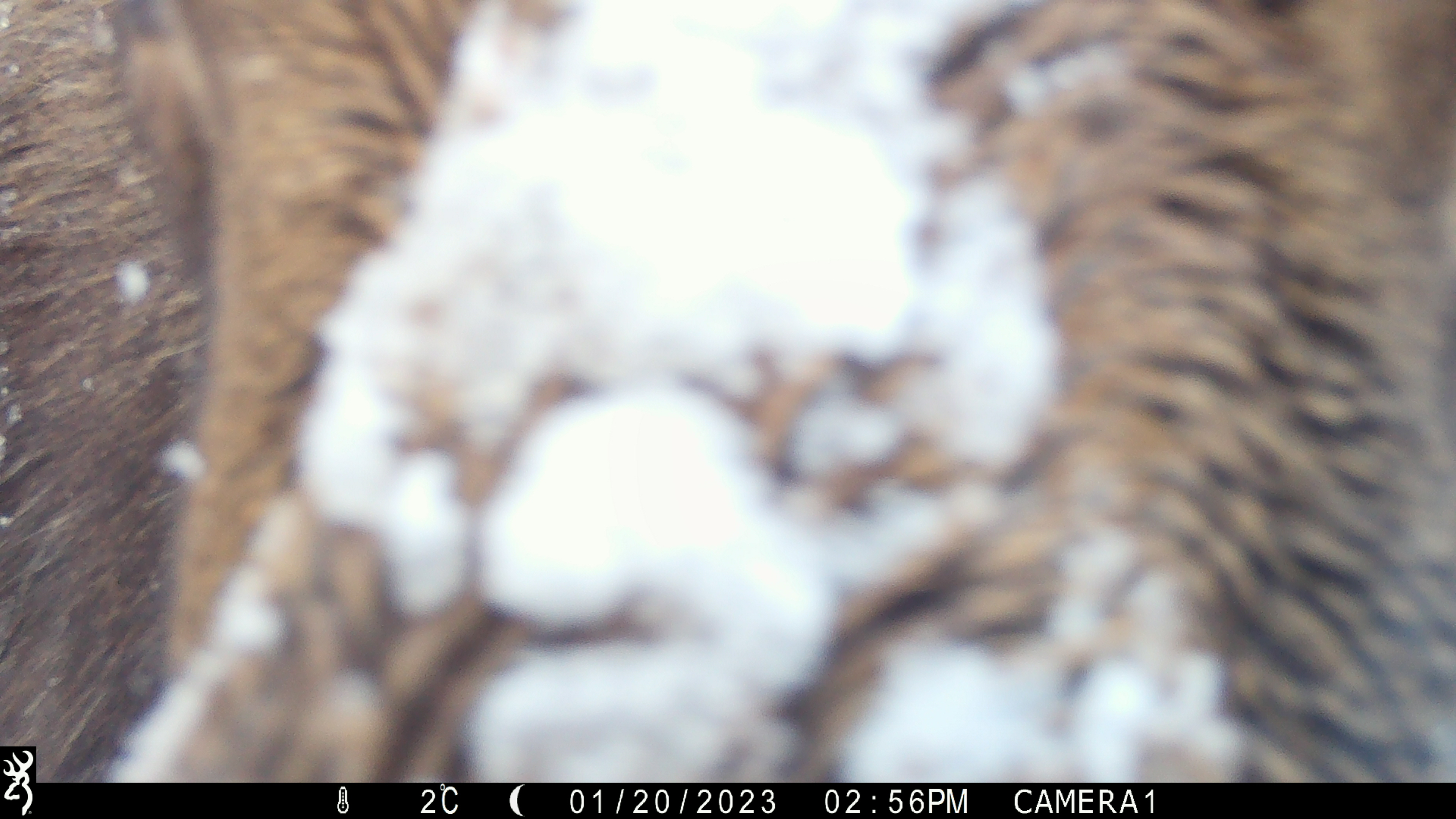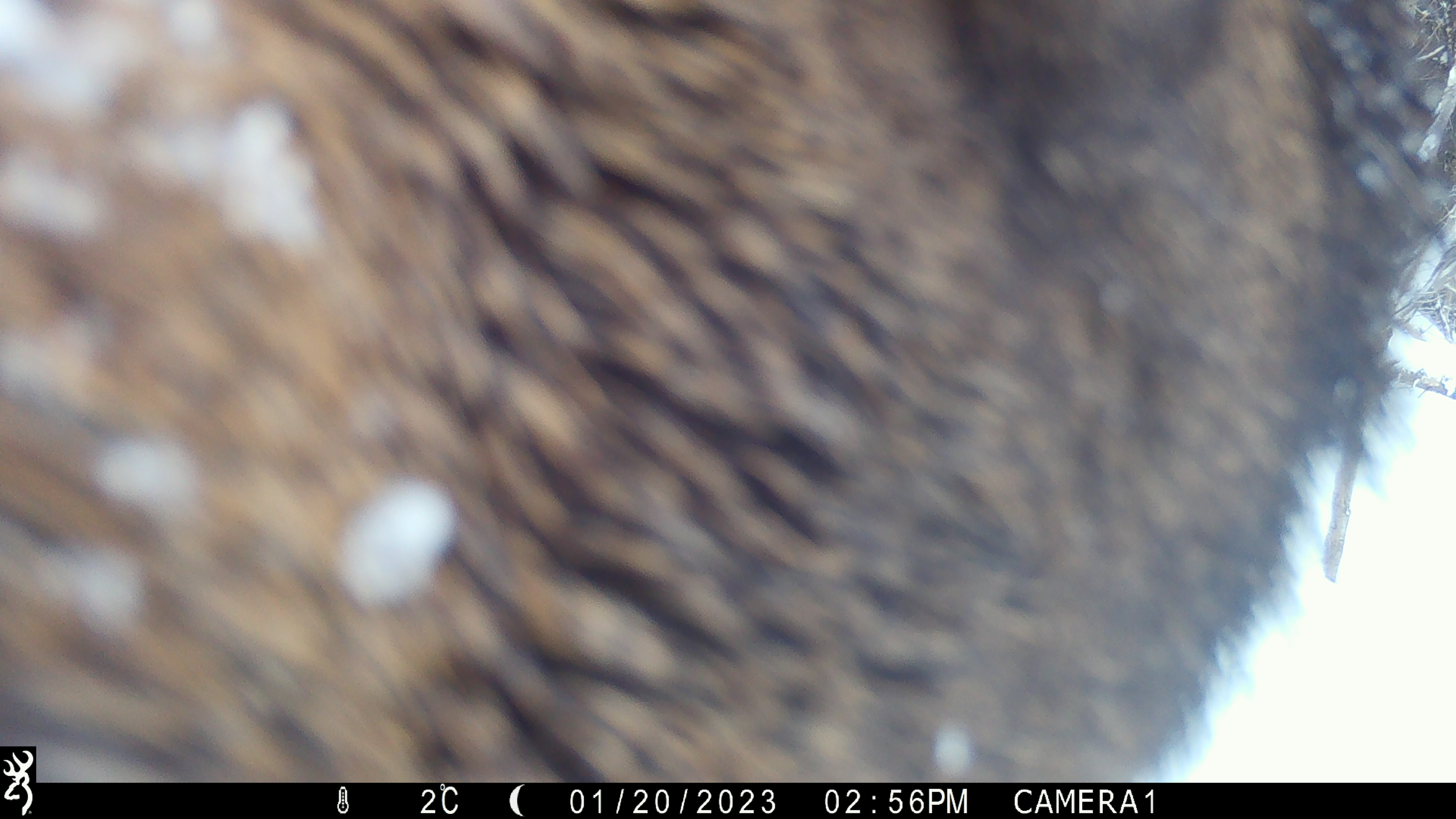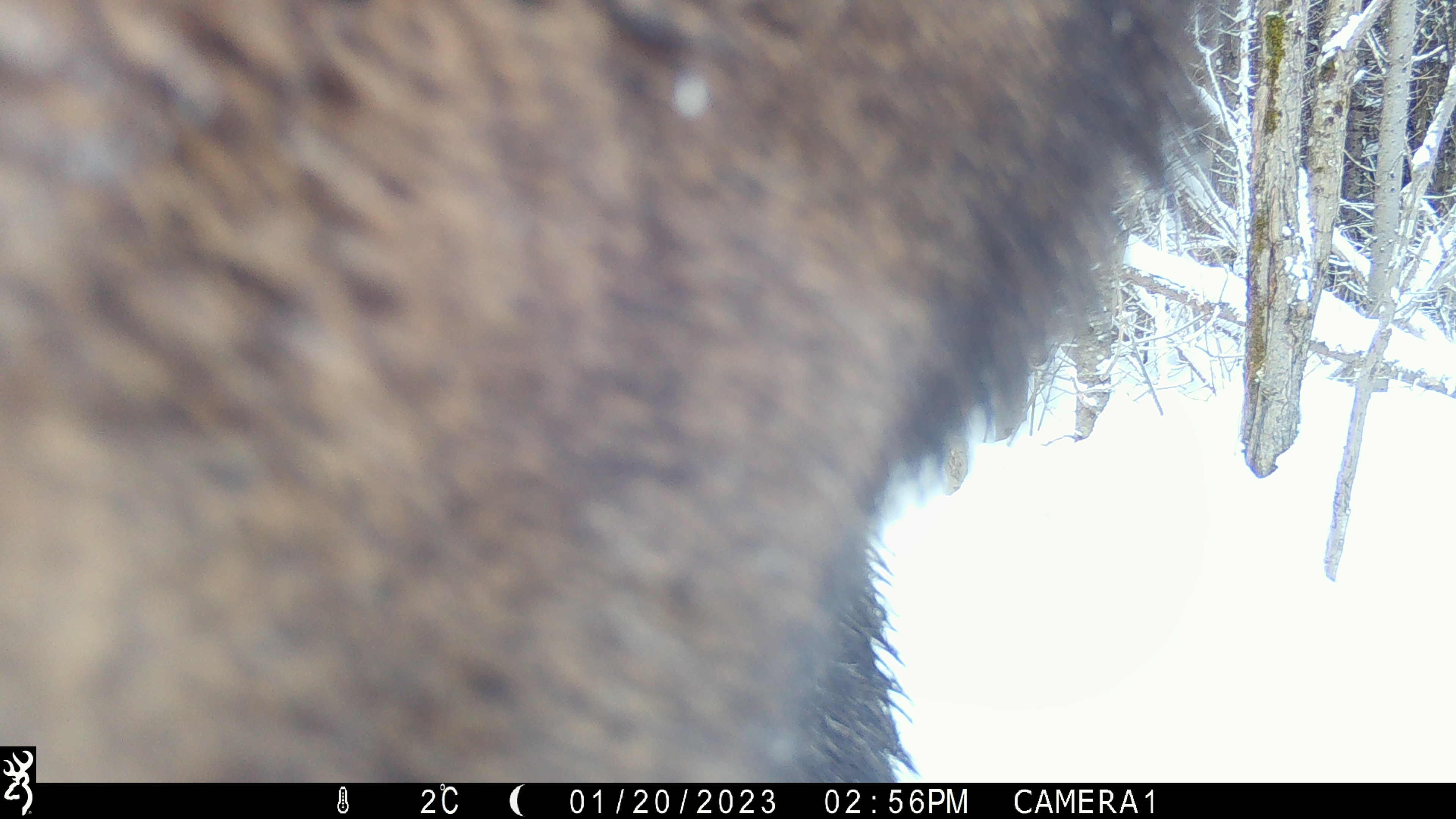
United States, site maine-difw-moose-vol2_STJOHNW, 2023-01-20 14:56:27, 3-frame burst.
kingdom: Animalia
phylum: Chordata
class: Mammalia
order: Artiodactyla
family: Cervidae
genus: Alces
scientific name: Alces alces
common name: moose